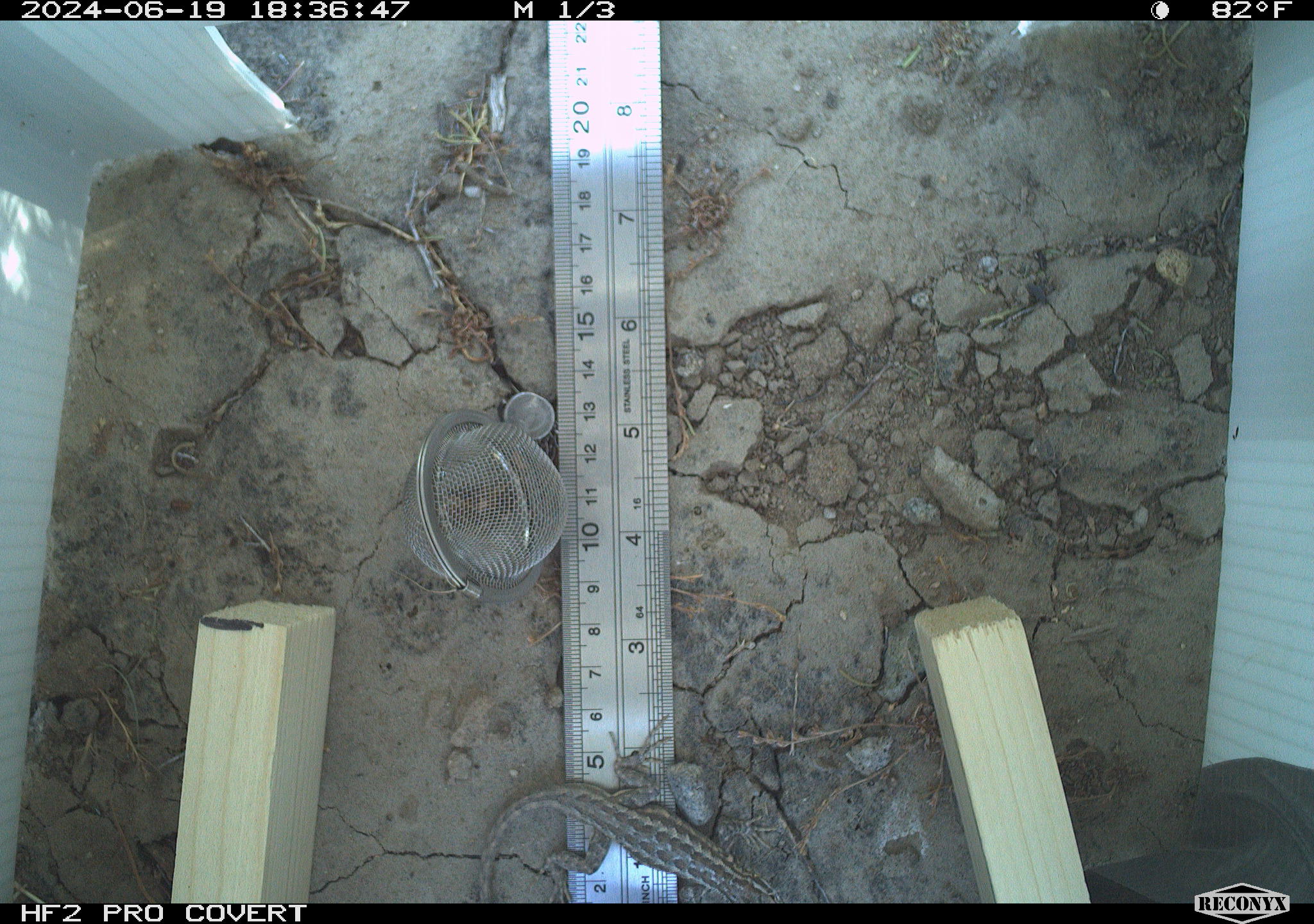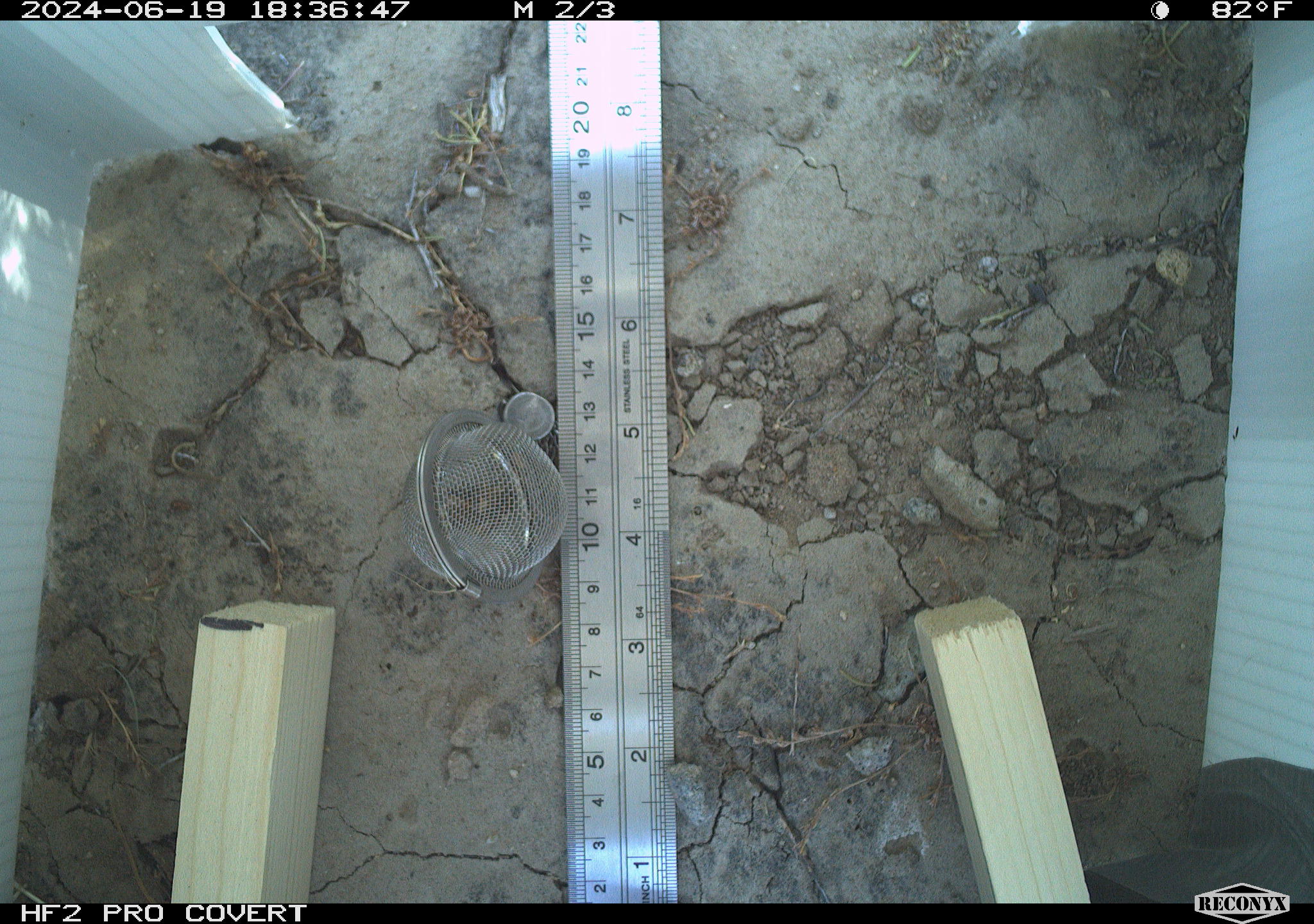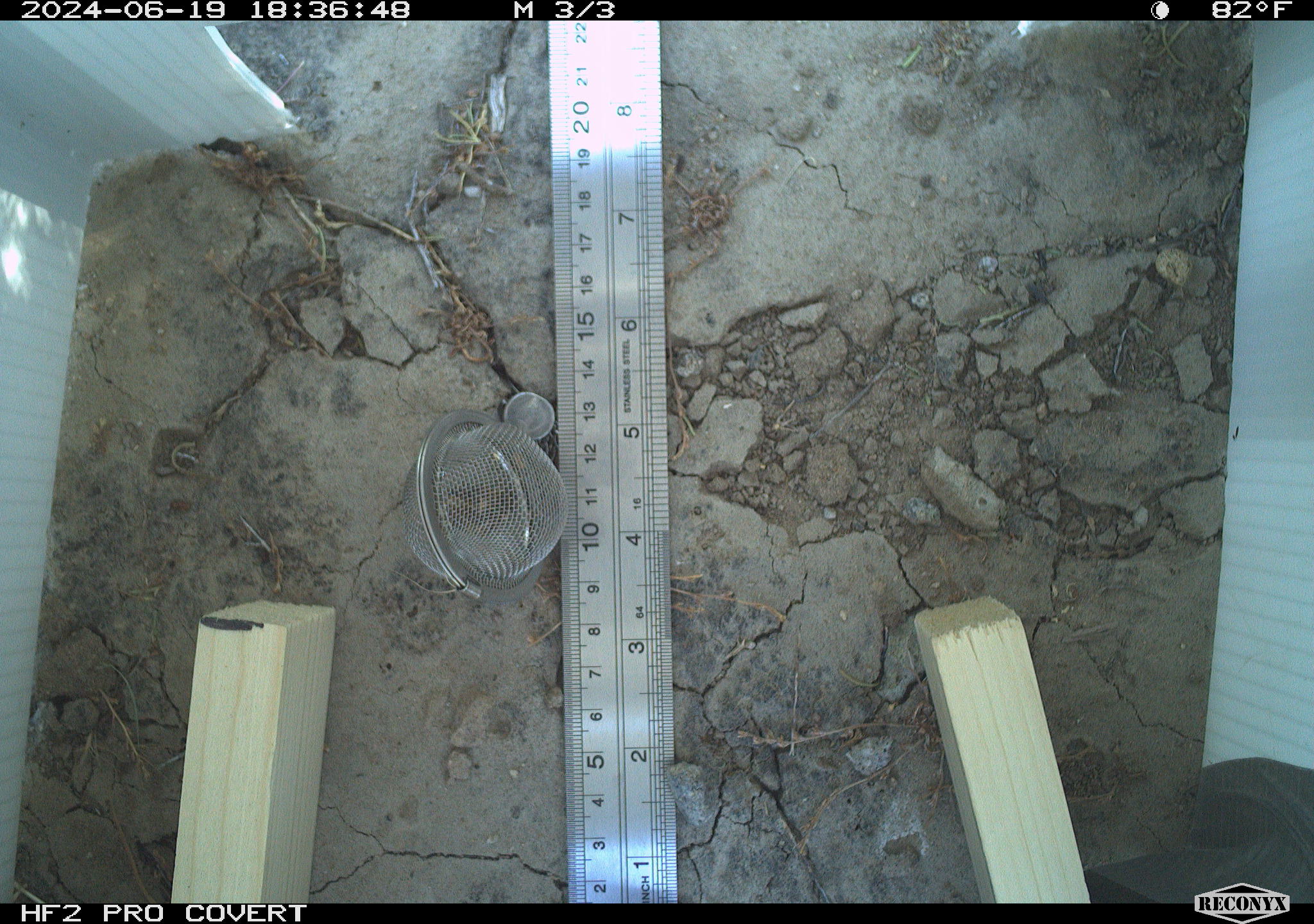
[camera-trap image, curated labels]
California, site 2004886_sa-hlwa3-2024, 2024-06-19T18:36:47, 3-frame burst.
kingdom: Animalia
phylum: Chordata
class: Reptilia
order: Squamata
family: Phrynosomatidae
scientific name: Phrynosomatidae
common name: phrynosomatid lizards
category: phrynosomatidae family